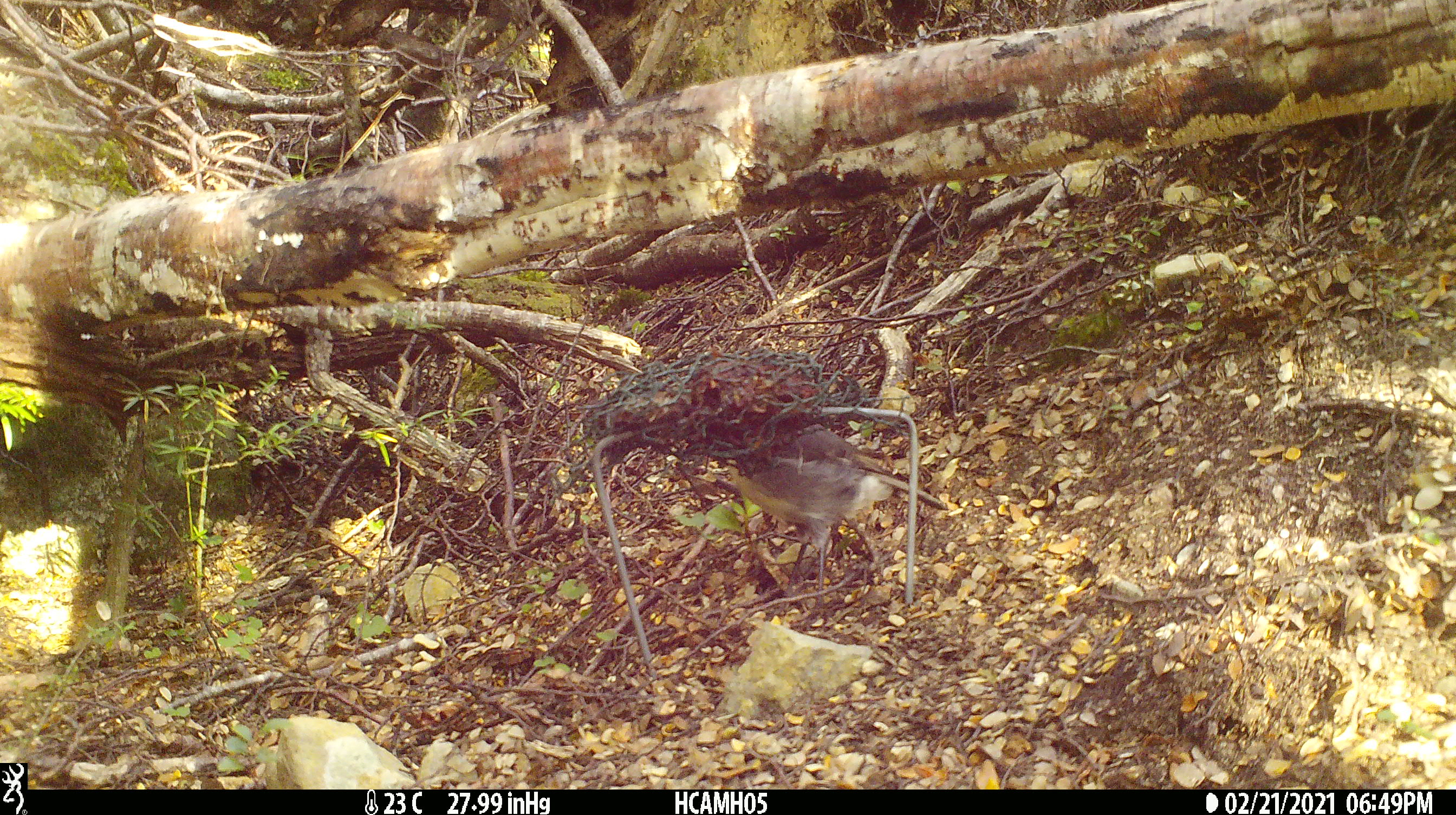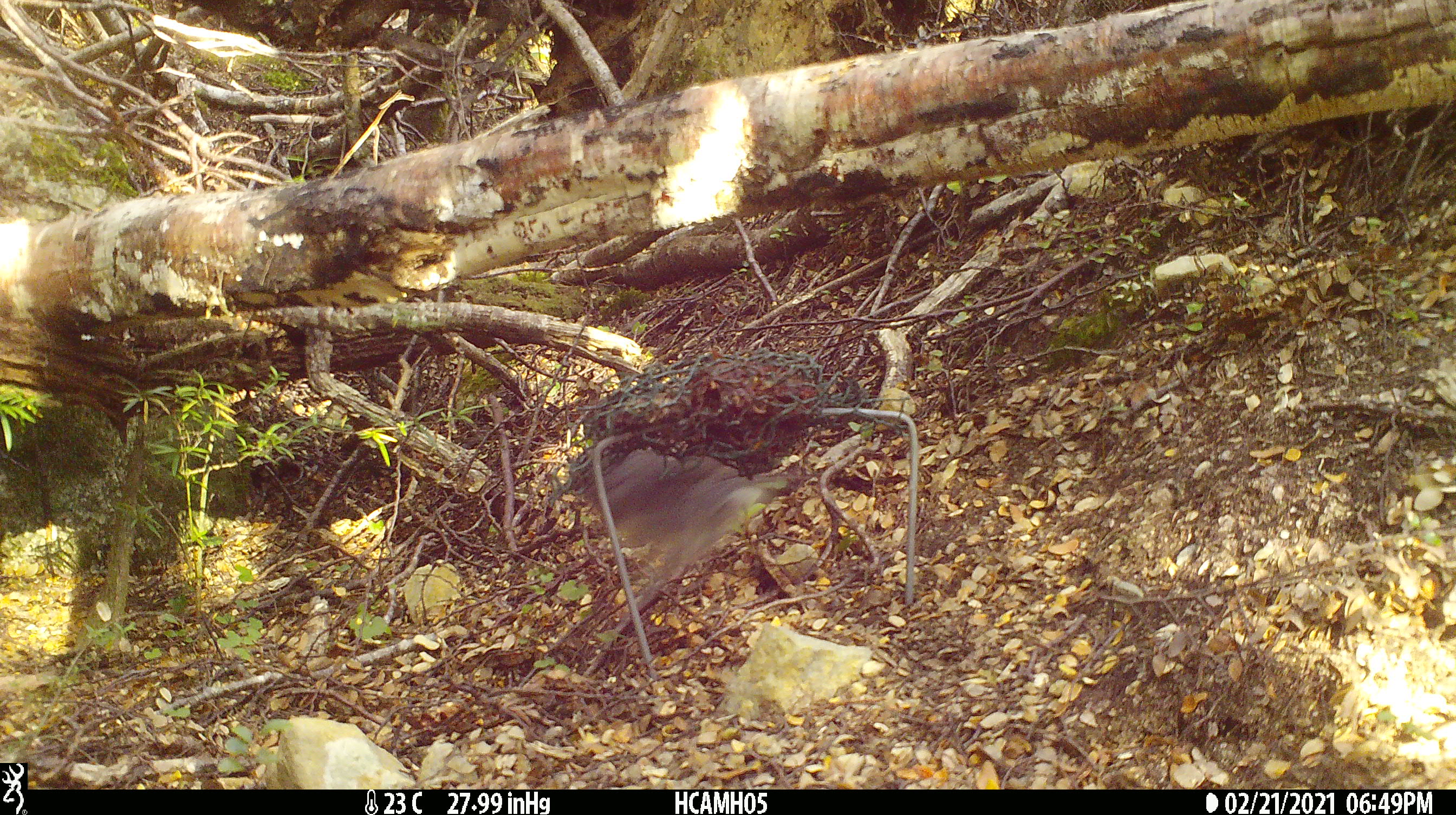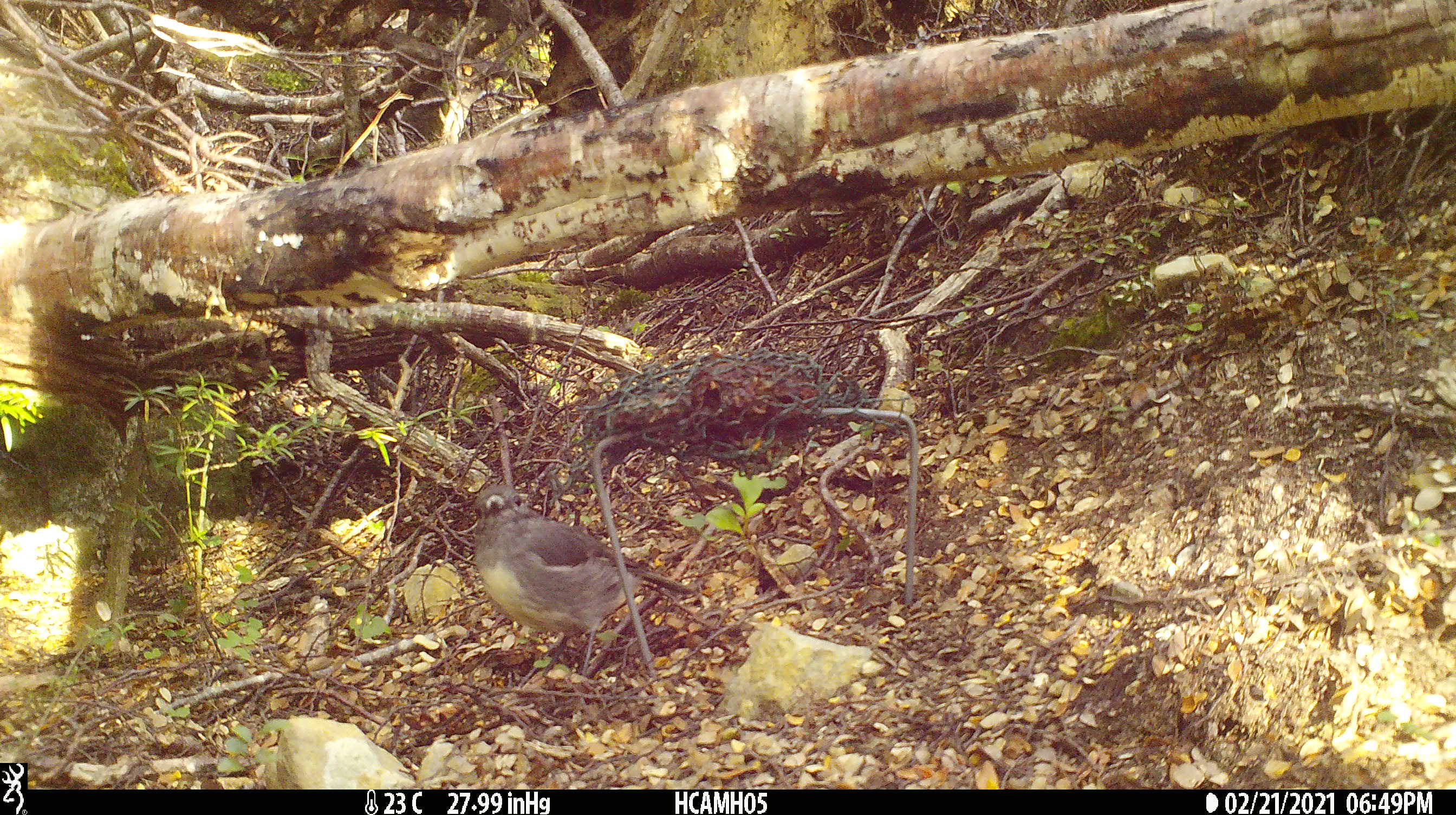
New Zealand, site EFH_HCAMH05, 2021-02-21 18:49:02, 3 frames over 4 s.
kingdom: Animalia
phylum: Chordata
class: Aves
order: Passeriformes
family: Petroicidae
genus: Petroica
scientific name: Petroica australis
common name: new zealand robin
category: robin